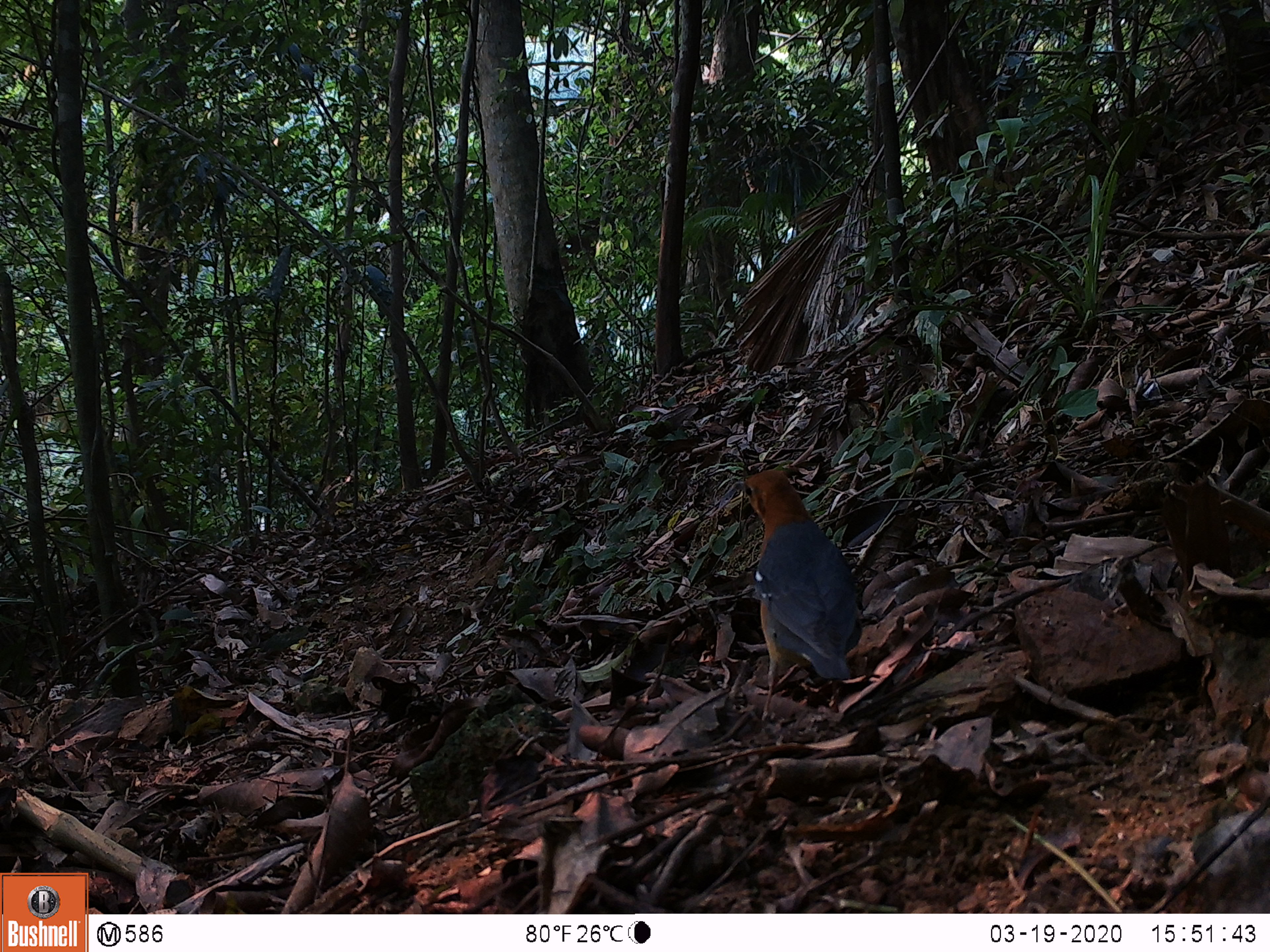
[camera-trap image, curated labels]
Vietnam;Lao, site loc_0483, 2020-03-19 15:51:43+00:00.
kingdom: Animalia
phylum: Chordata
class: Aves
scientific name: Aves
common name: bird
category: unidentified bird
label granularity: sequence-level